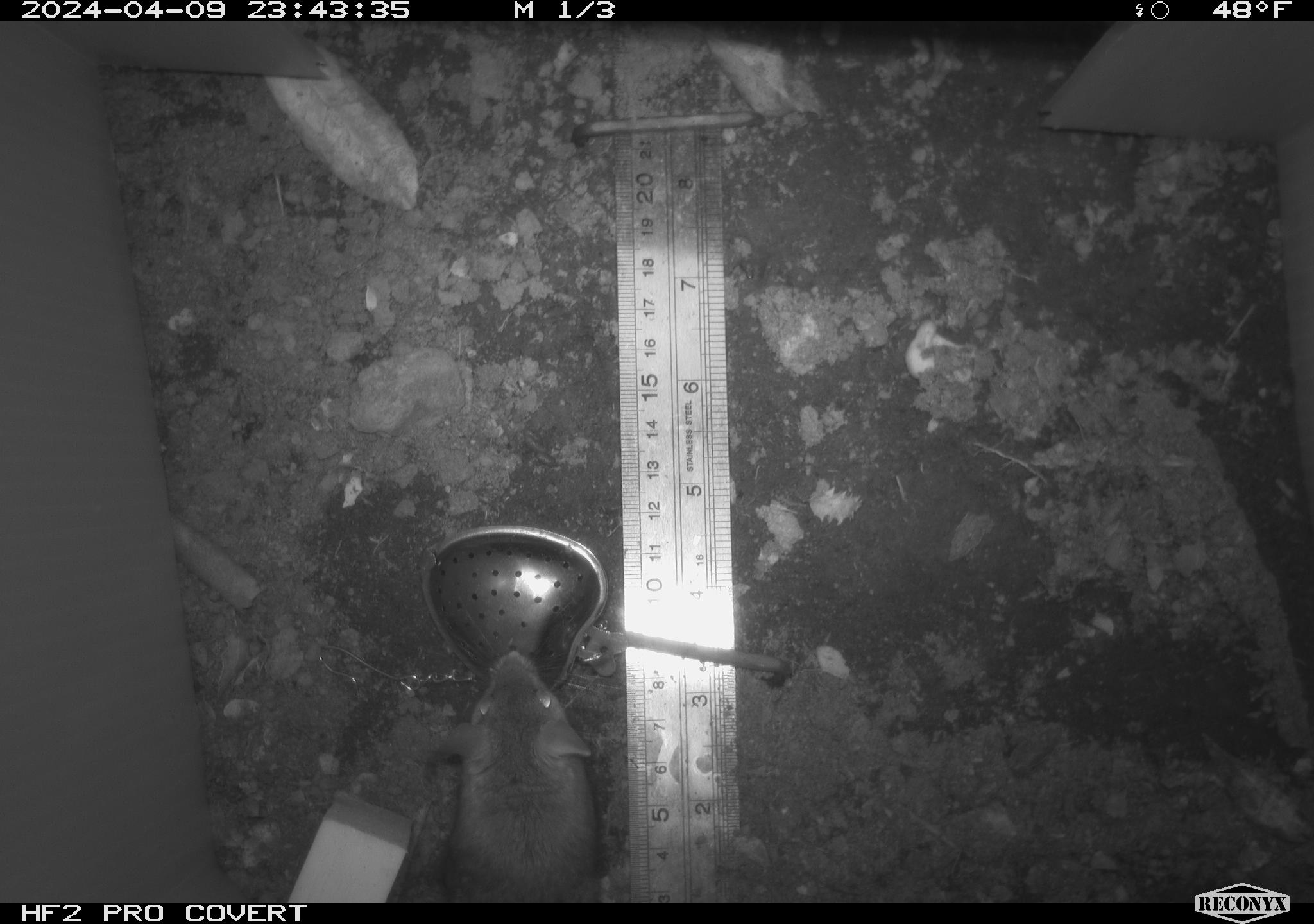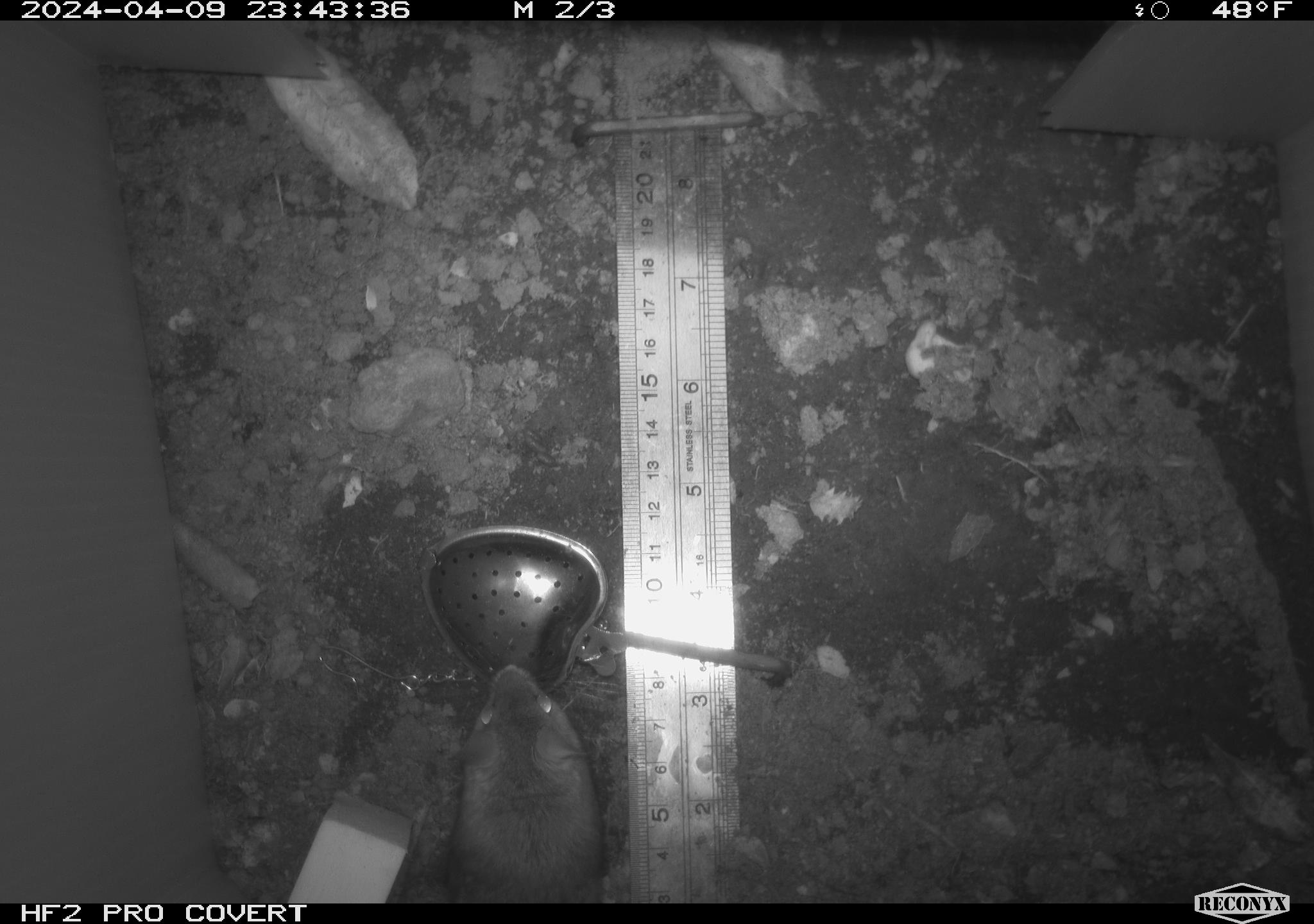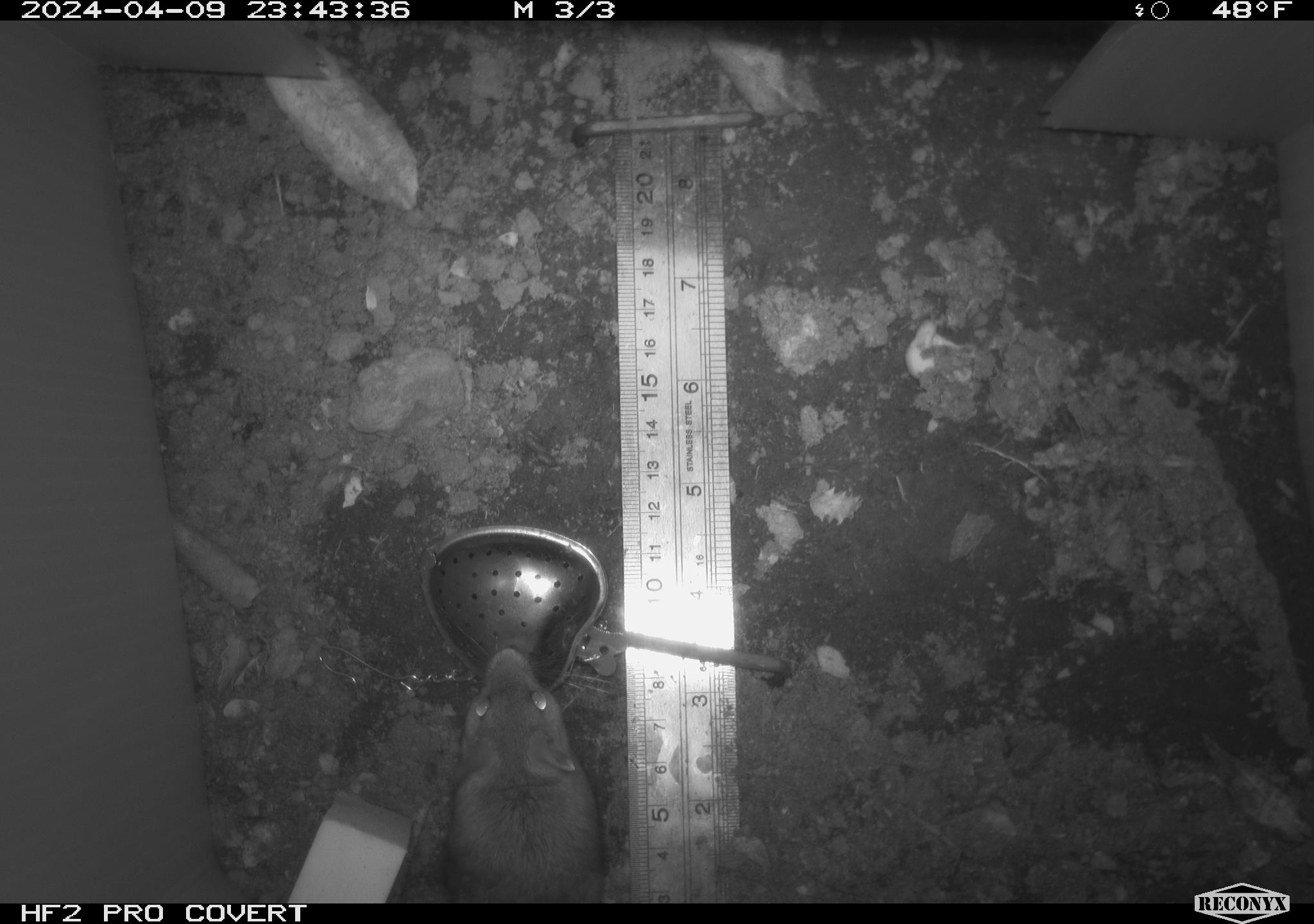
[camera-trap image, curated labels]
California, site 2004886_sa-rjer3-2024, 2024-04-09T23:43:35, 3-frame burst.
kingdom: Animalia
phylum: Chordata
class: Mammalia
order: Rodentia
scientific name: Rodentia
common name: mouse species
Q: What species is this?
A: Mouse species (Rodentia).